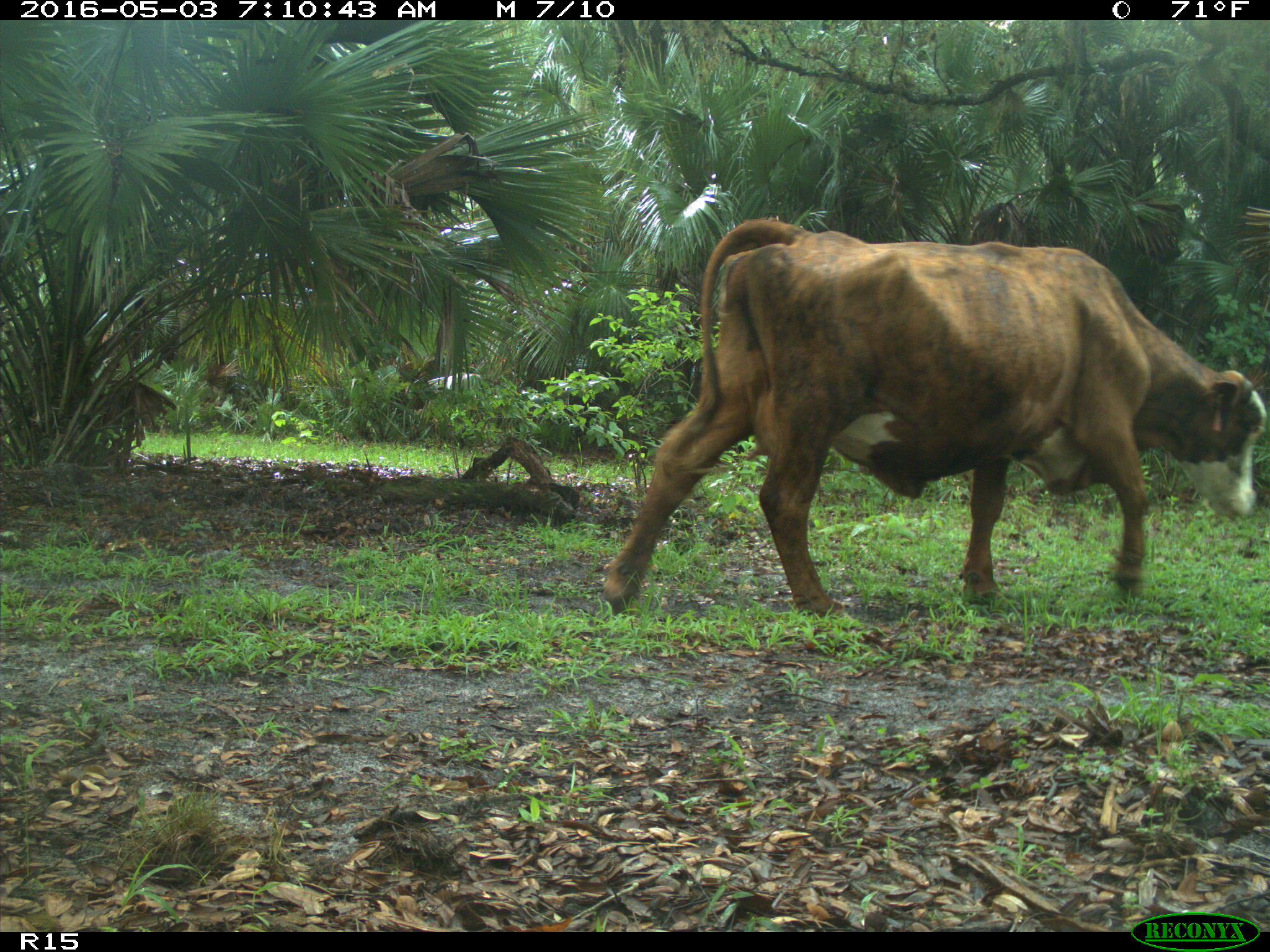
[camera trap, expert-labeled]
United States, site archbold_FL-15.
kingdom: Animalia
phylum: Chordata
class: Mammalia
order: Artiodactyla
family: Bovidae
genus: Bos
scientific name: Bos taurus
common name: domestic cow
Bos taurus (domestic cow).